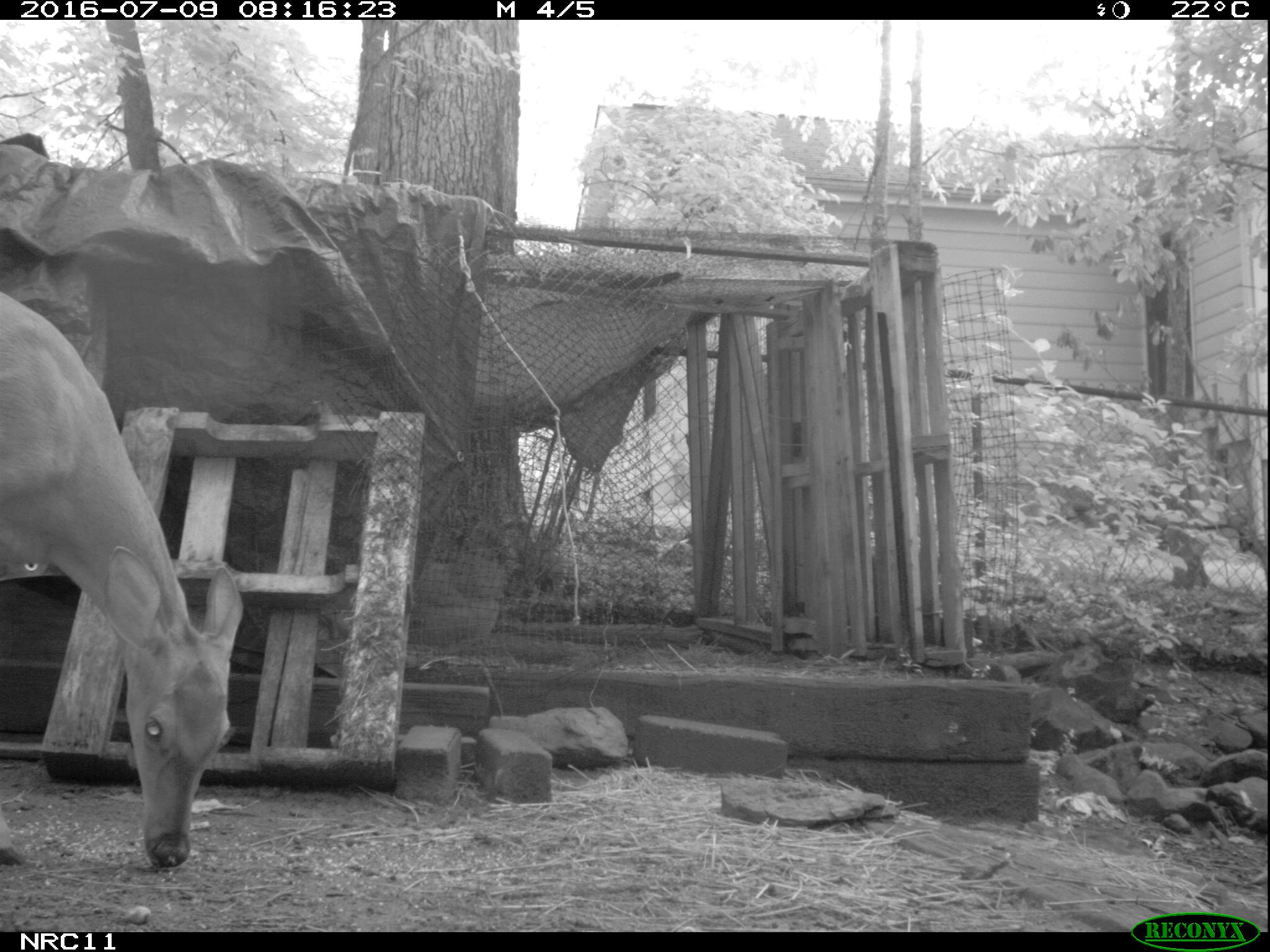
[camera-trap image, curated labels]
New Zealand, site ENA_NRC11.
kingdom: Animalia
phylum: Chordata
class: Mammalia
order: Artiodactyla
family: Cervidae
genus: Odocoileus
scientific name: Odocoileus virginianus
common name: white-tailed deer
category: white tailed deer